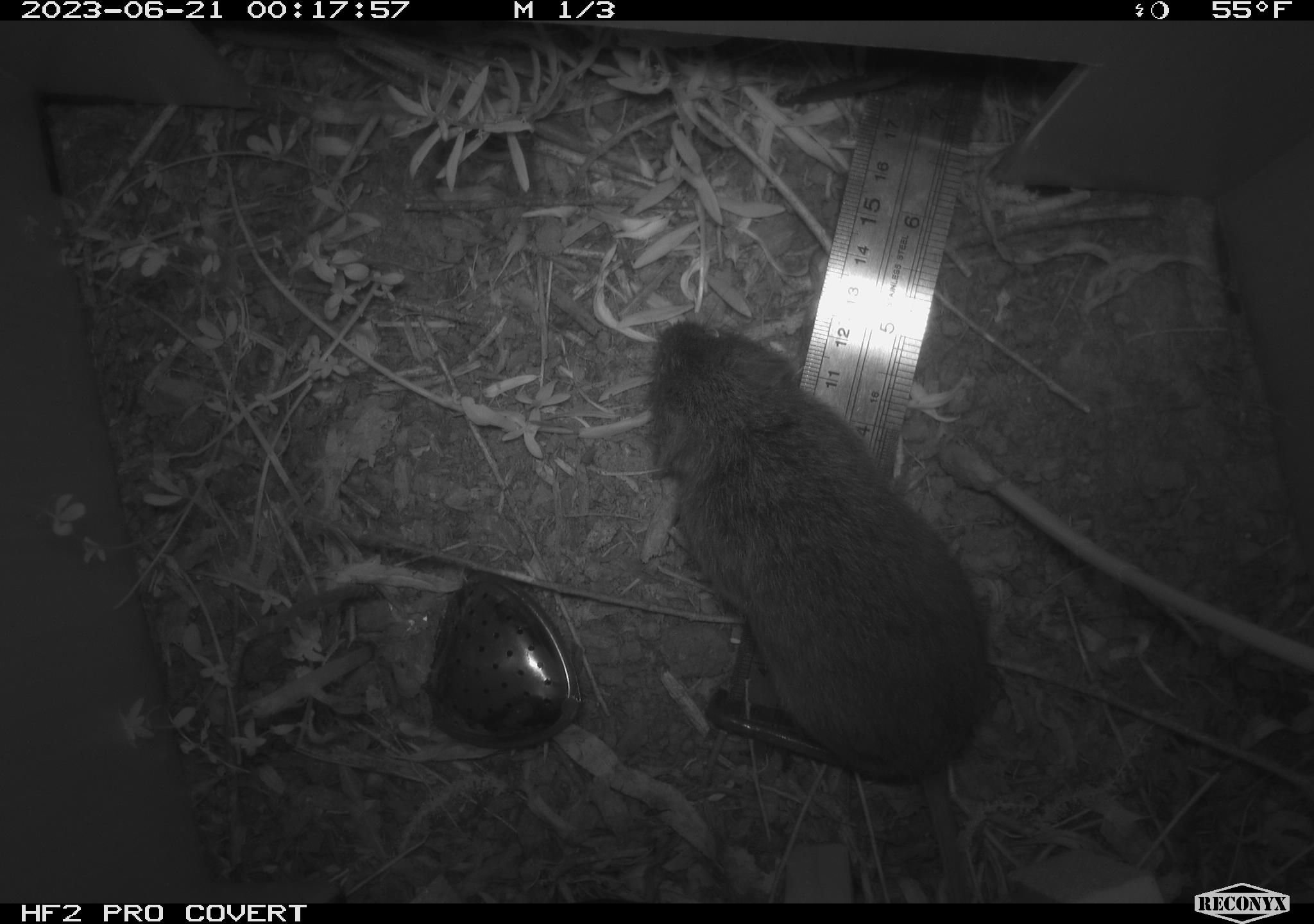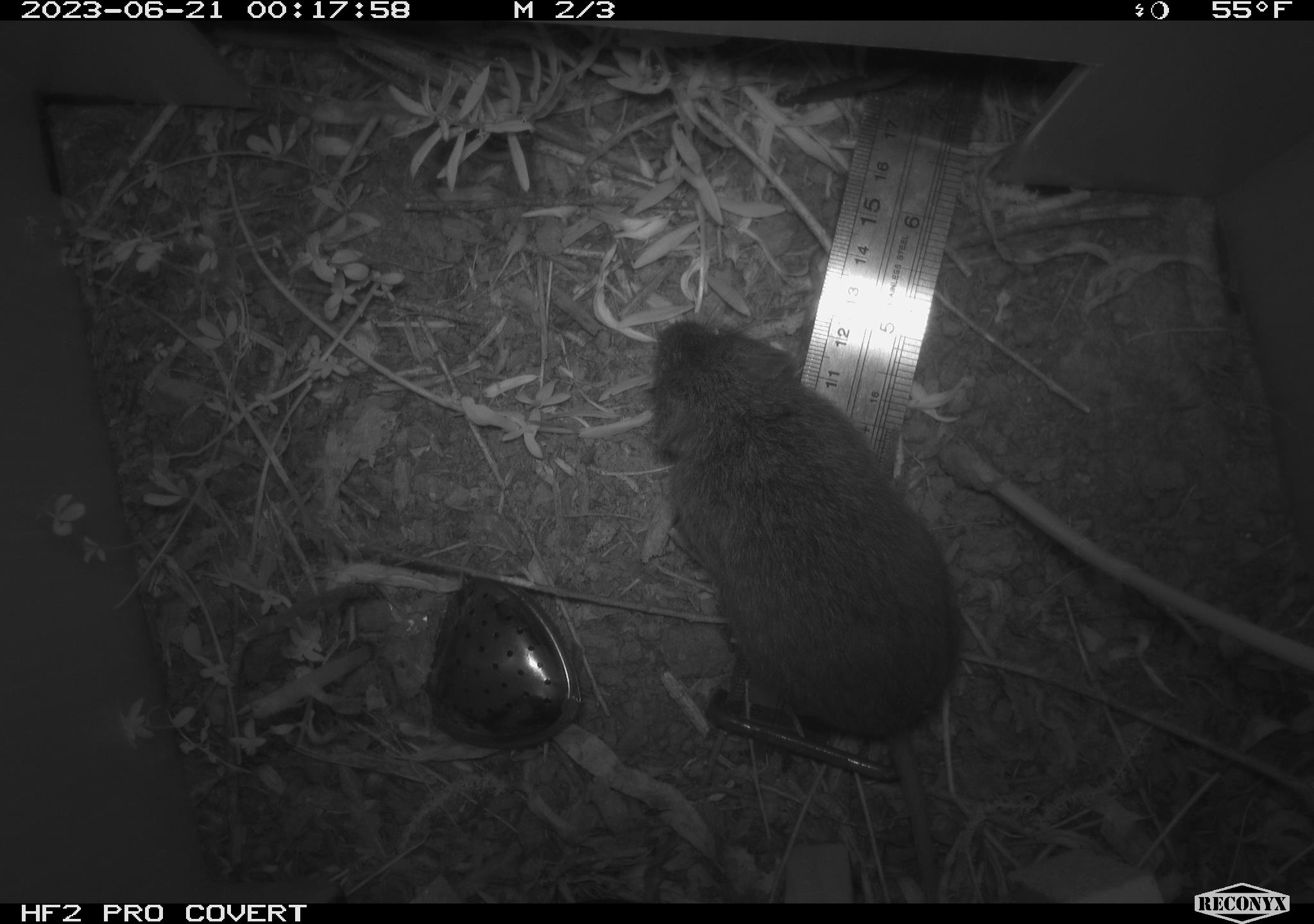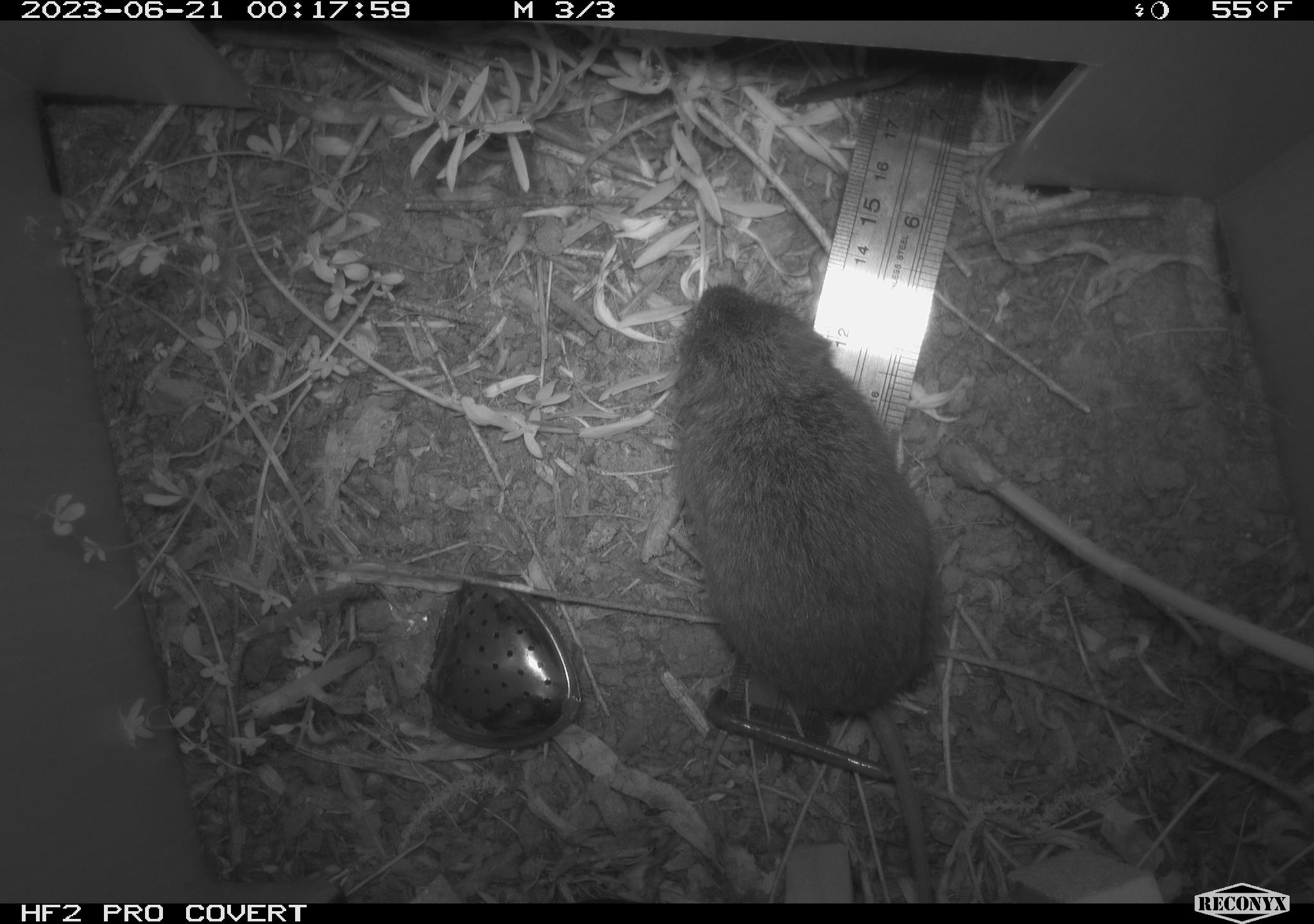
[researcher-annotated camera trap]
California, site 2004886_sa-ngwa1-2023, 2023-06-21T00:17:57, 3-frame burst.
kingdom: Animalia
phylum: Chordata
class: Mammalia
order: Rodentia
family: Cricetidae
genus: Microtus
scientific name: Microtus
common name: meadow vole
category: microtus species